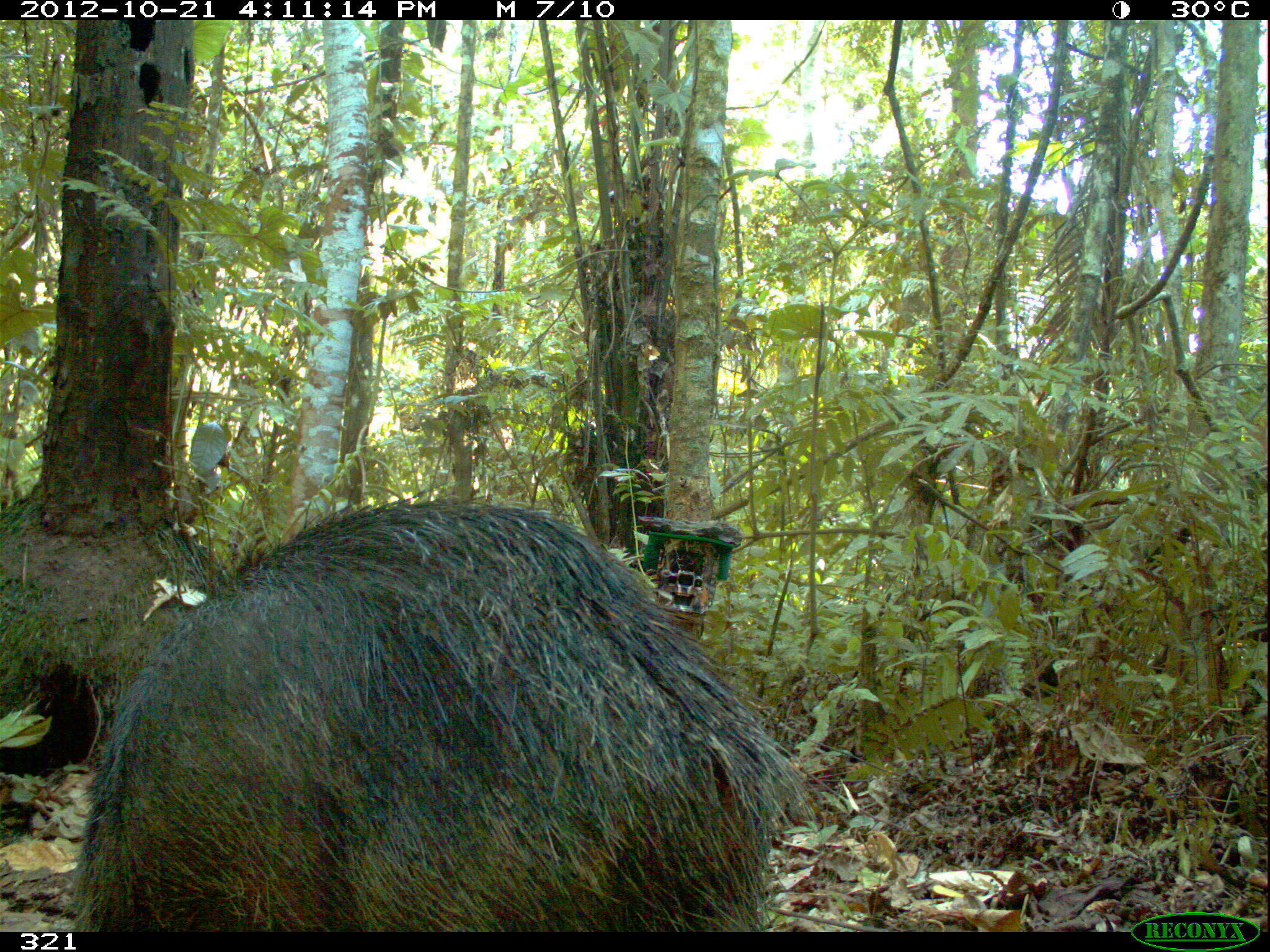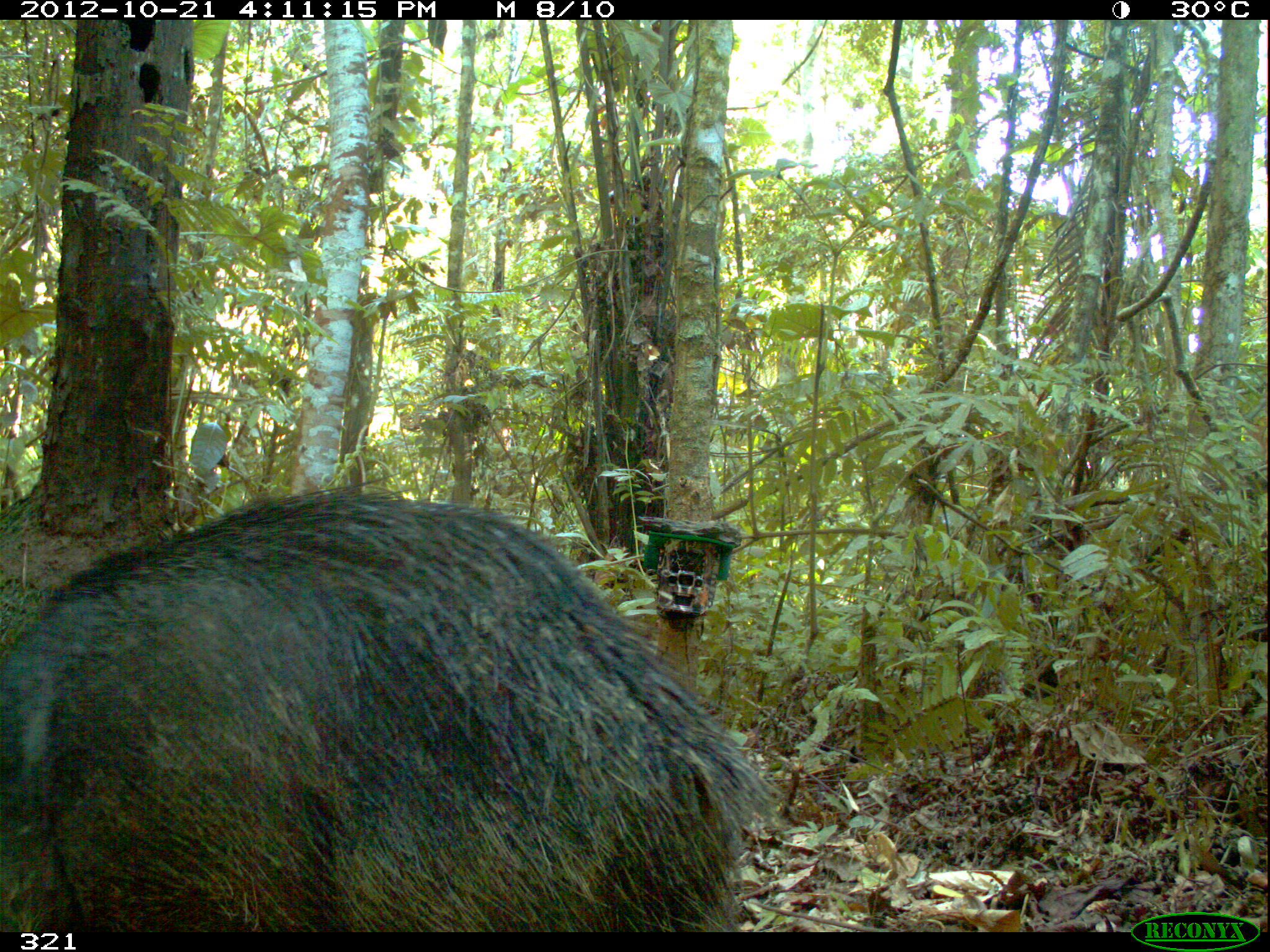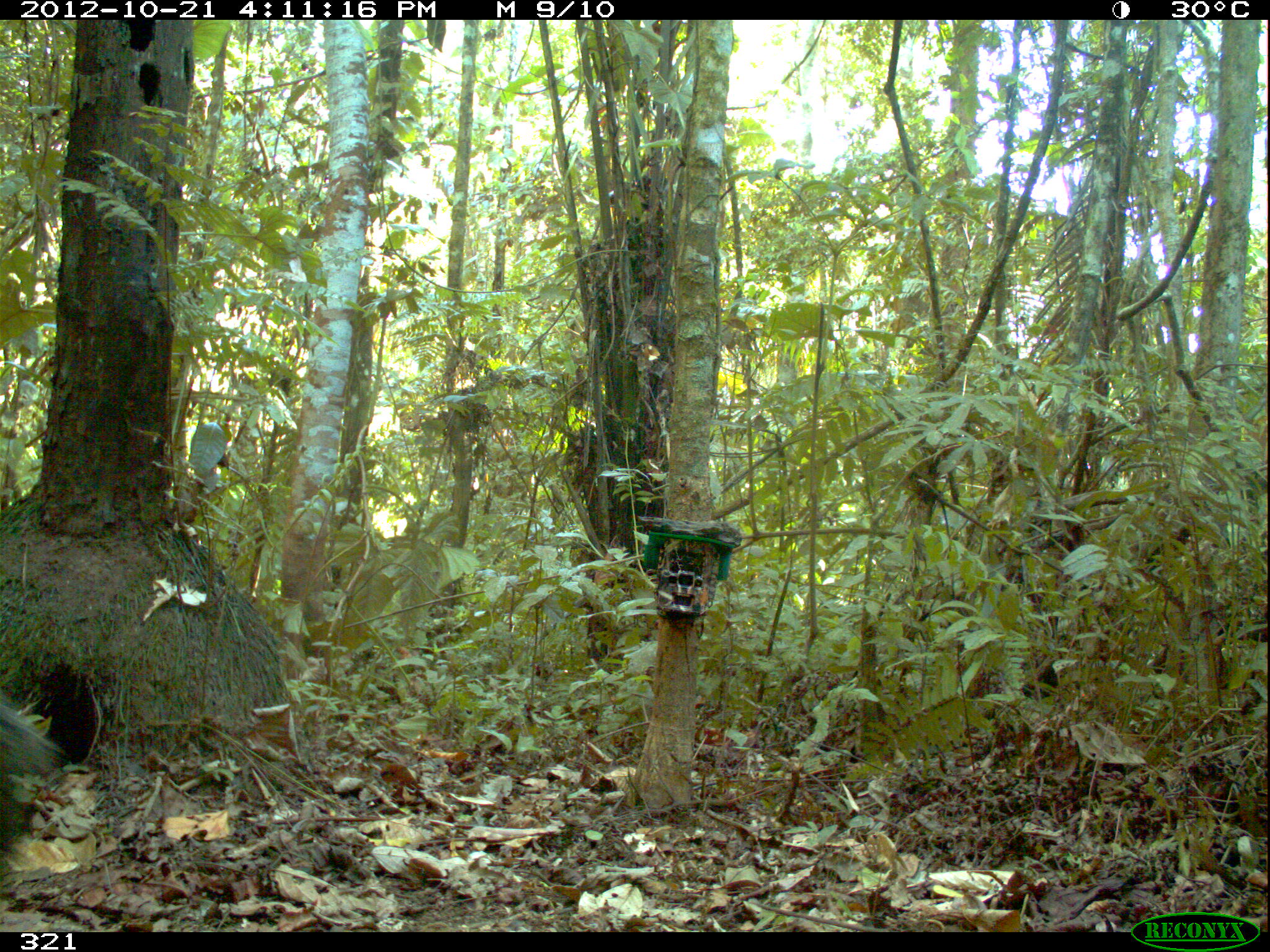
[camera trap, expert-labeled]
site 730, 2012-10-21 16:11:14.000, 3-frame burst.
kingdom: Animalia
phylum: Chordata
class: Mammalia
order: Artiodactyla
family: Tayassuidae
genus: Tayassu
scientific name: Tayassu pecari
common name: white-lipped peccary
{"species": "Tayassu pecari (white-lipped peccary)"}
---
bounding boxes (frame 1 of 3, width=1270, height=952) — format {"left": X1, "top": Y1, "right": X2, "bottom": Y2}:
tayassu pecari: {"left": 66, "top": 487, "right": 807, "bottom": 932}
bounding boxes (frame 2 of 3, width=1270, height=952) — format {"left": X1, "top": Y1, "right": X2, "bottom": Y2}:
tayassu pecari: {"left": 0, "top": 473, "right": 779, "bottom": 931}